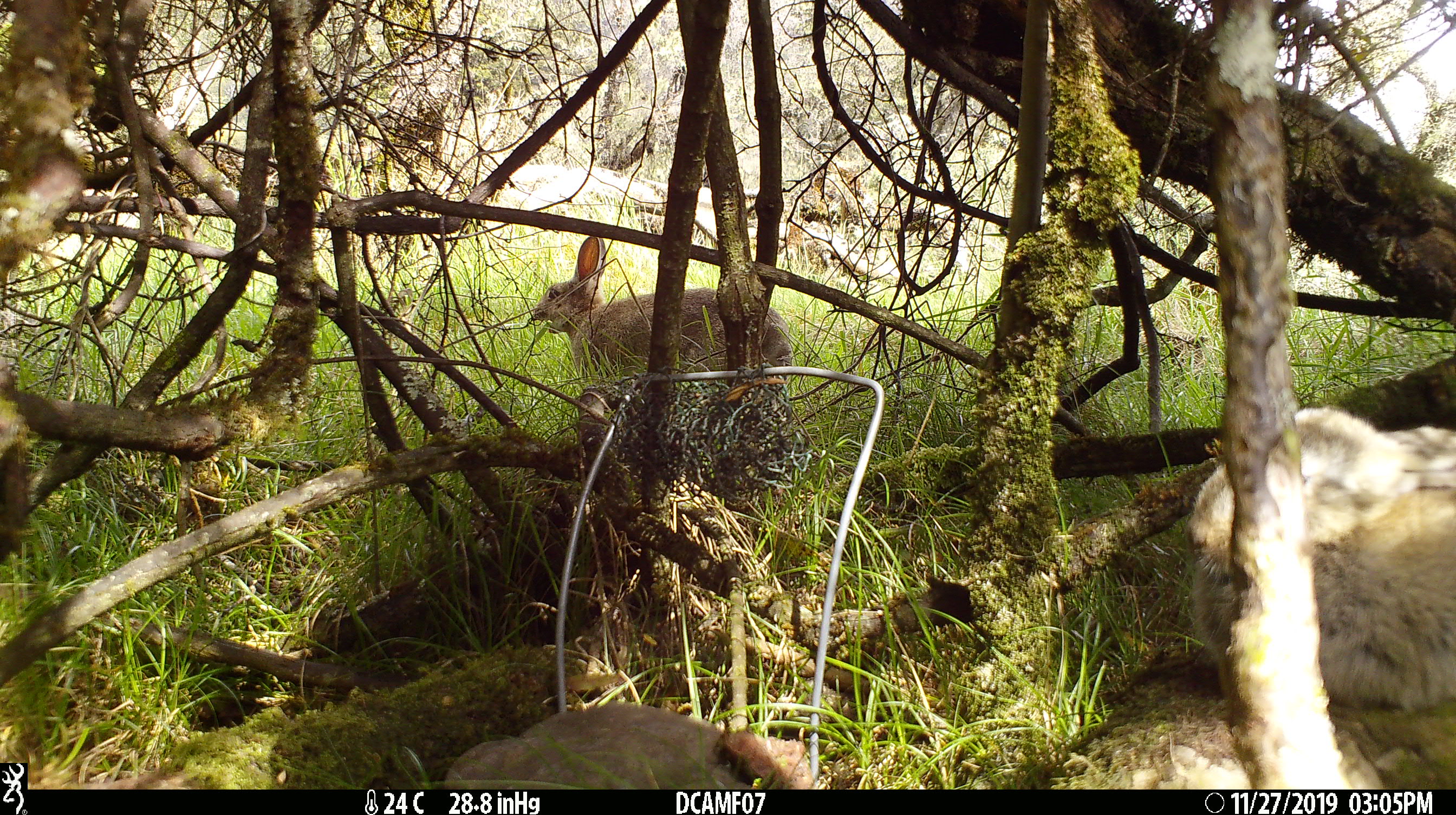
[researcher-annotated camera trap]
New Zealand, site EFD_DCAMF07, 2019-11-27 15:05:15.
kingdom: Animalia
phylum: Chordata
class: Mammalia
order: Lagomorpha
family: Leporidae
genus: Oryctolagus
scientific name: Oryctolagus cuniculus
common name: european rabbit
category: rabbit